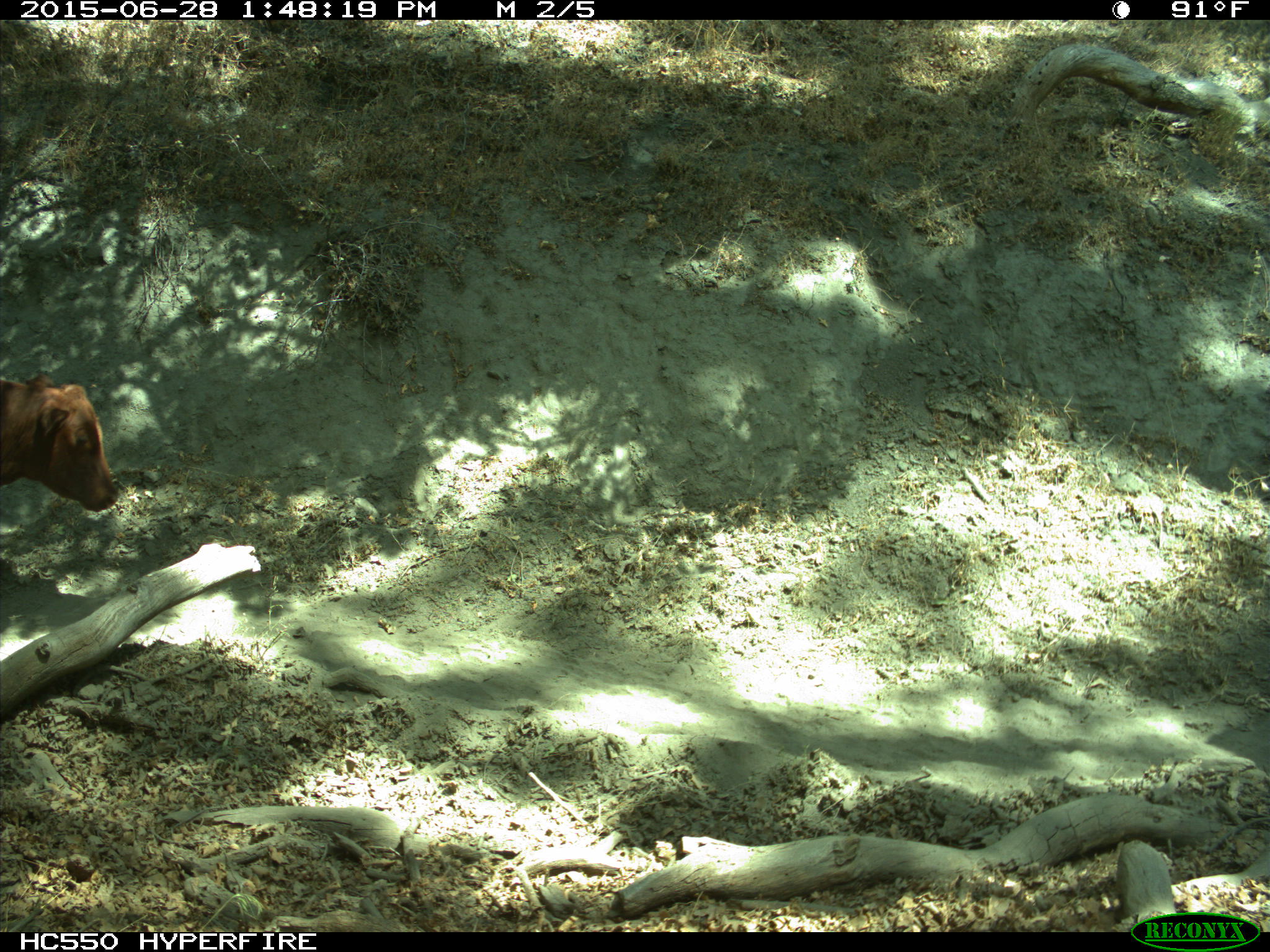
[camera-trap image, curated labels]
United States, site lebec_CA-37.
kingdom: Animalia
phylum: Chordata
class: Mammalia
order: Artiodactyla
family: Bovidae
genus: Bos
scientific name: Bos taurus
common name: domestic cow